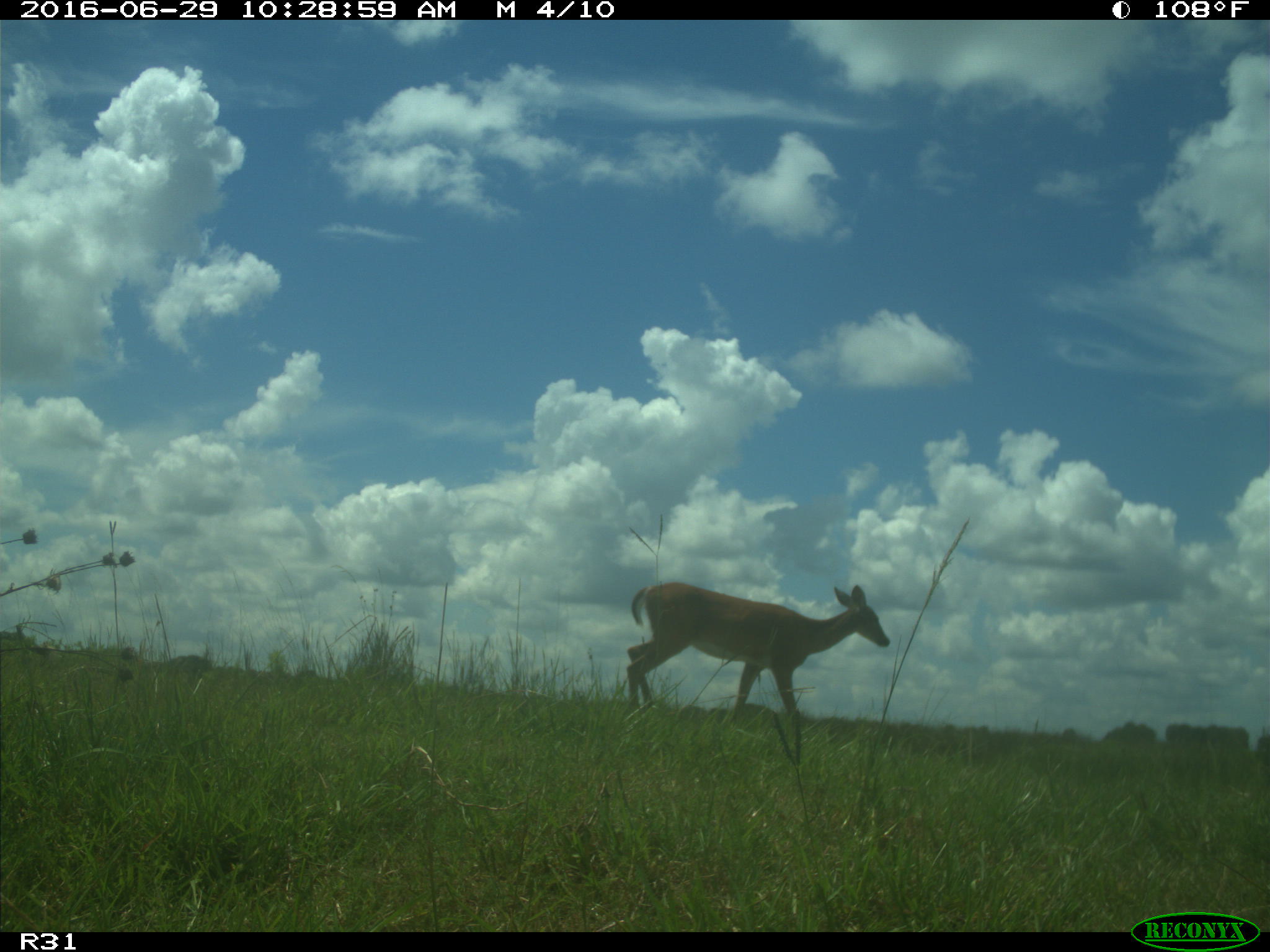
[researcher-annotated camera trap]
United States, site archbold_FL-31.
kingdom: Animalia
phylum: Chordata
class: Mammalia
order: Artiodactyla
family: Cervidae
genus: Odocoileus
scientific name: Odocoileus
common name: deer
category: unidentified deer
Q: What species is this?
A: Unidentified deer (deer) (Odocoileus).